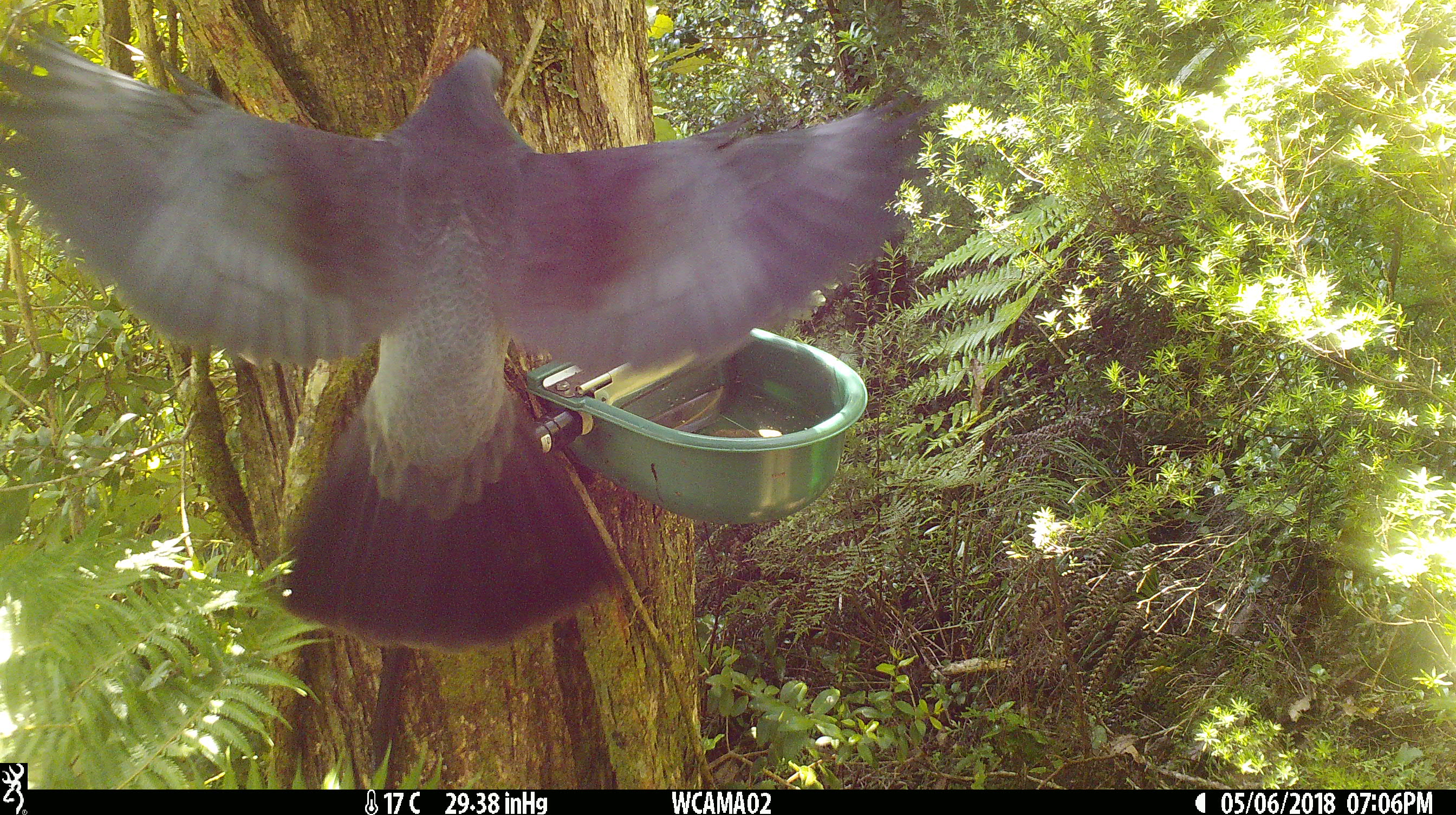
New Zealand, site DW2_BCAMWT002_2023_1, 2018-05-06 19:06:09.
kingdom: Animalia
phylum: Chordata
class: Aves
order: Columbiformes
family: Columbidae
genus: Hemiphaga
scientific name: Hemiphaga novaeseelandiae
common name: new zealand pigeon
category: kereru